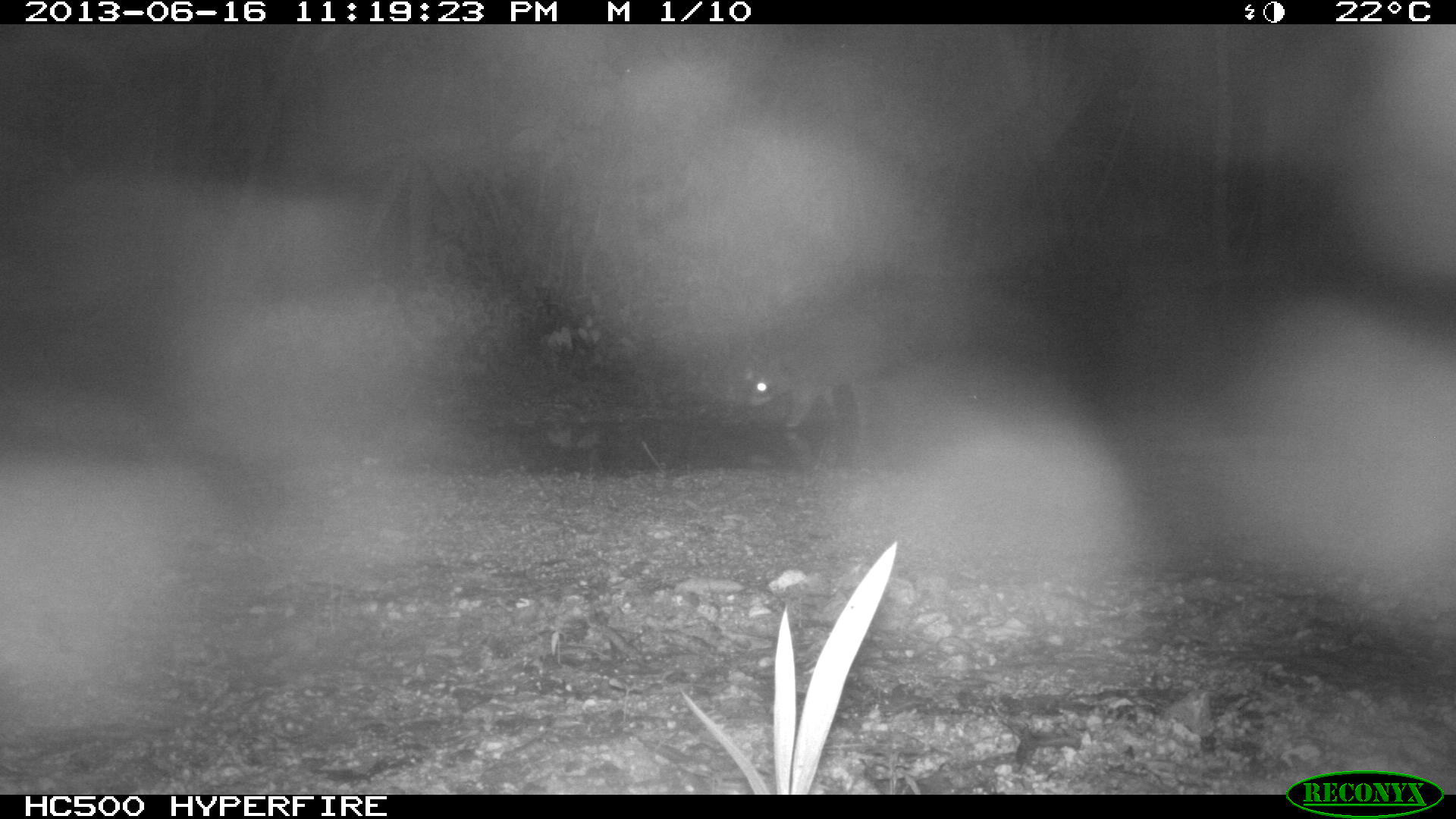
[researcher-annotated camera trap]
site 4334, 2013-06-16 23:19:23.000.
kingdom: Animalia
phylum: Chordata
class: Mammalia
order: Carnivora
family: Procyonidae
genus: Procyon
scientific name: Procyon lotor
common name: common raccoon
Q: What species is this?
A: Procyon lotor (common raccoon).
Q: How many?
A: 1.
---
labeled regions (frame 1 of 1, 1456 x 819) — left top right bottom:
procyon lotor: 732 298 893 440